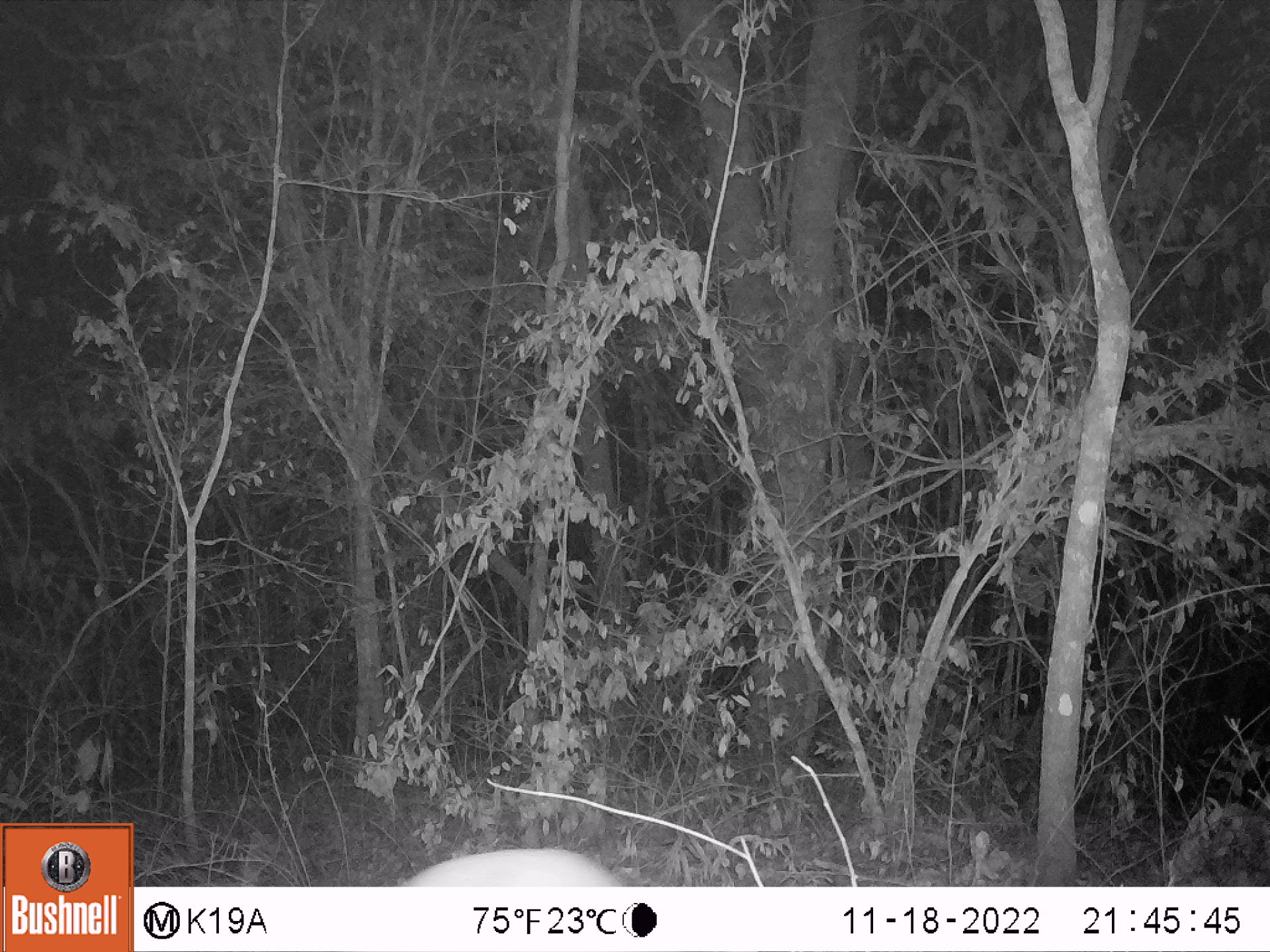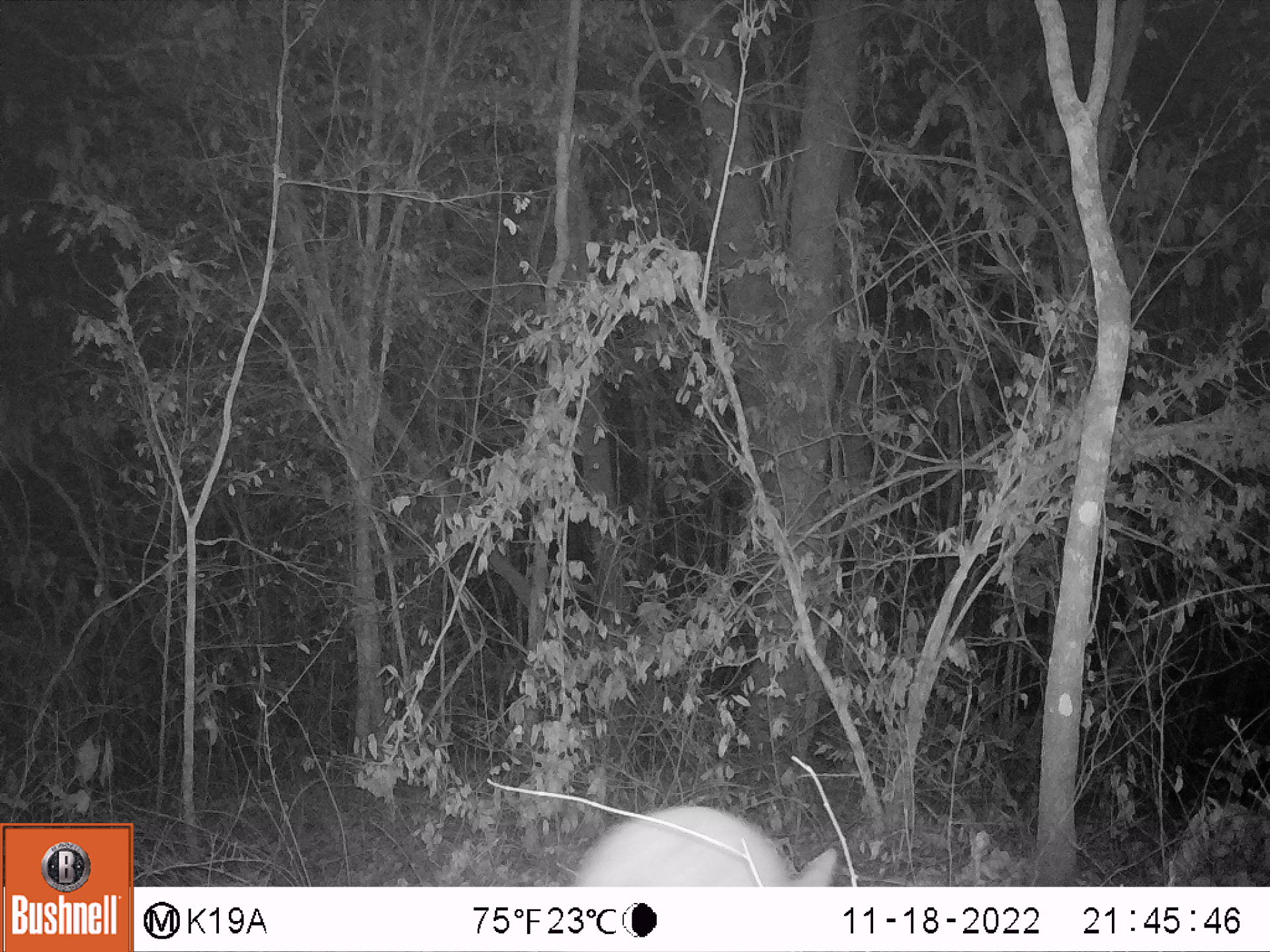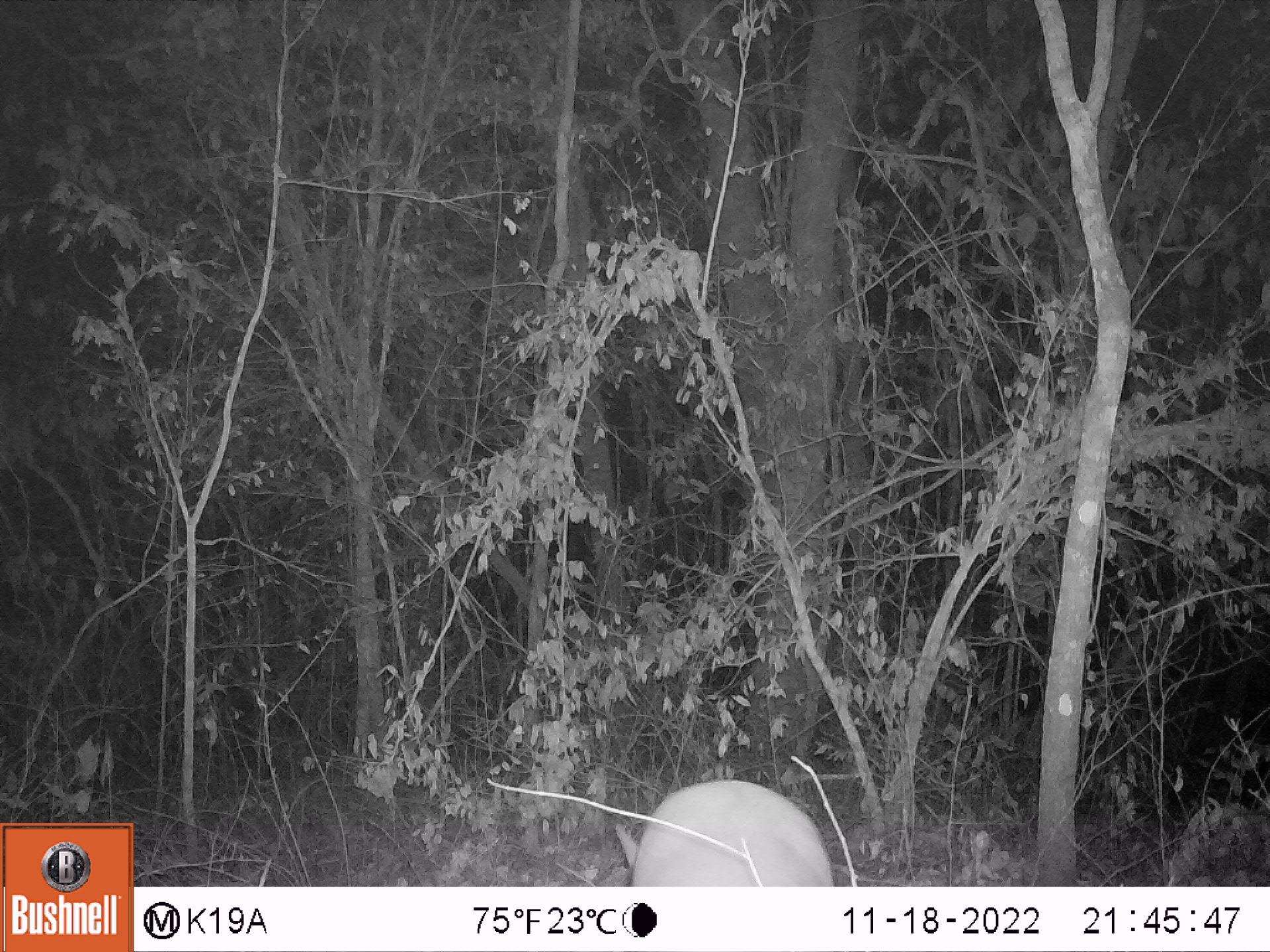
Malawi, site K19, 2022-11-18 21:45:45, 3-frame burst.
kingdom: Animalia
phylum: Chordata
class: Mammalia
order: Tubulidentata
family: Orycteropodidae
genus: Orycteropus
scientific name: Orycteropus afer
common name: aardvark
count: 1